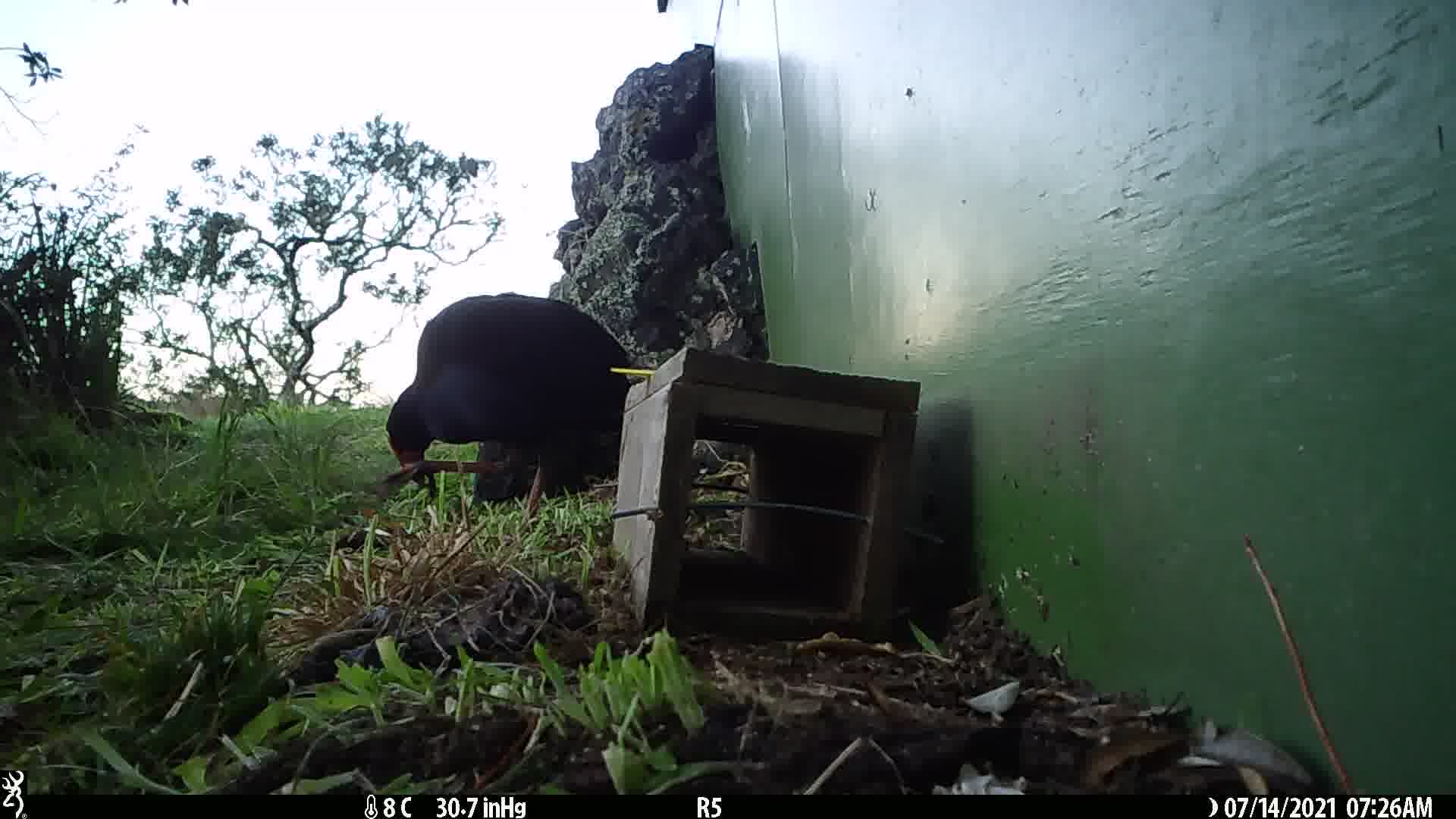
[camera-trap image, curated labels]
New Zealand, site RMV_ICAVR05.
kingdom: Animalia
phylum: Chordata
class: Aves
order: Gruiformes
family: Rallidae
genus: Porphyrio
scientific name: Porphyrio melanotus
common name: australasian swamphen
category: pukeko